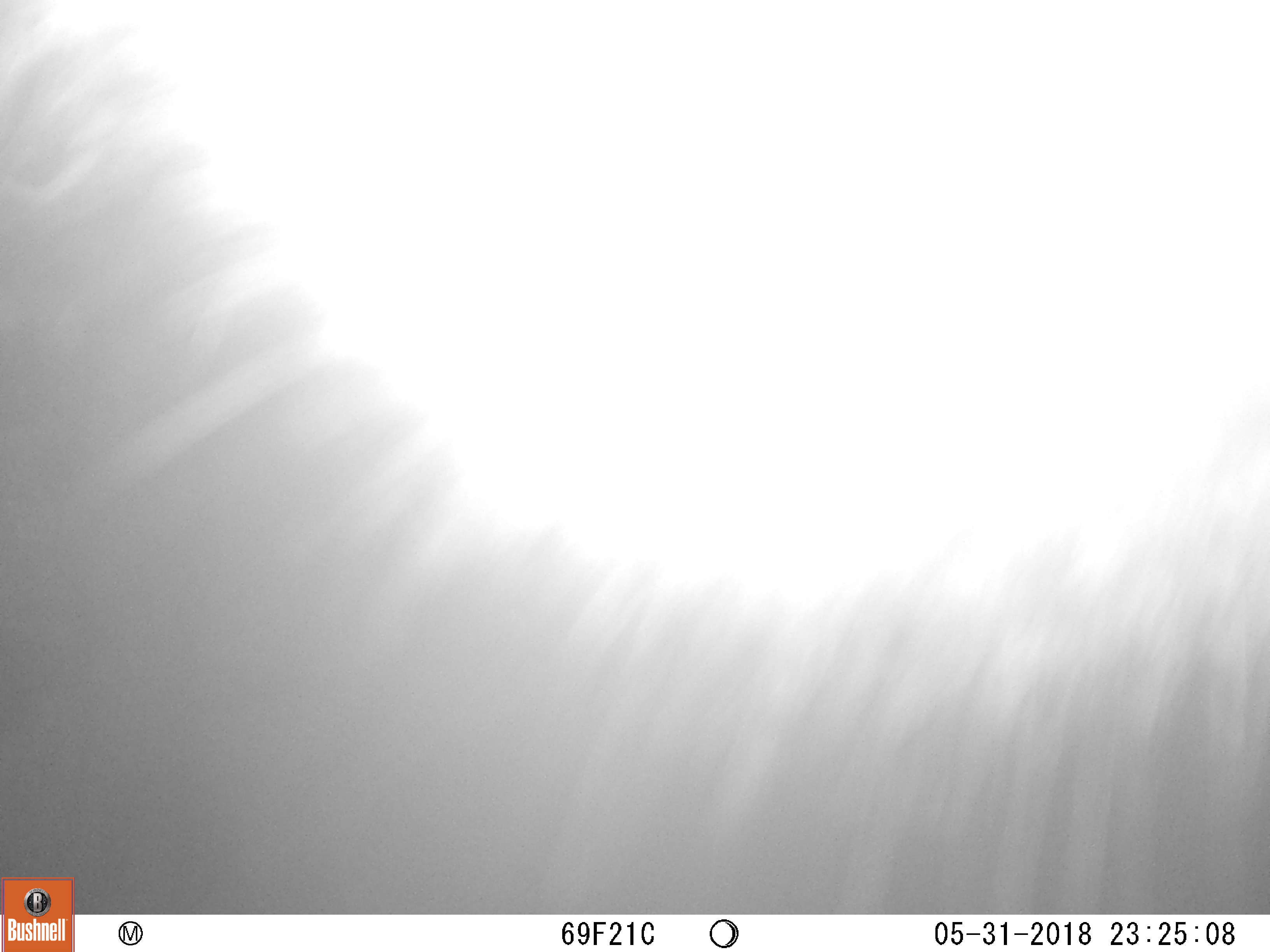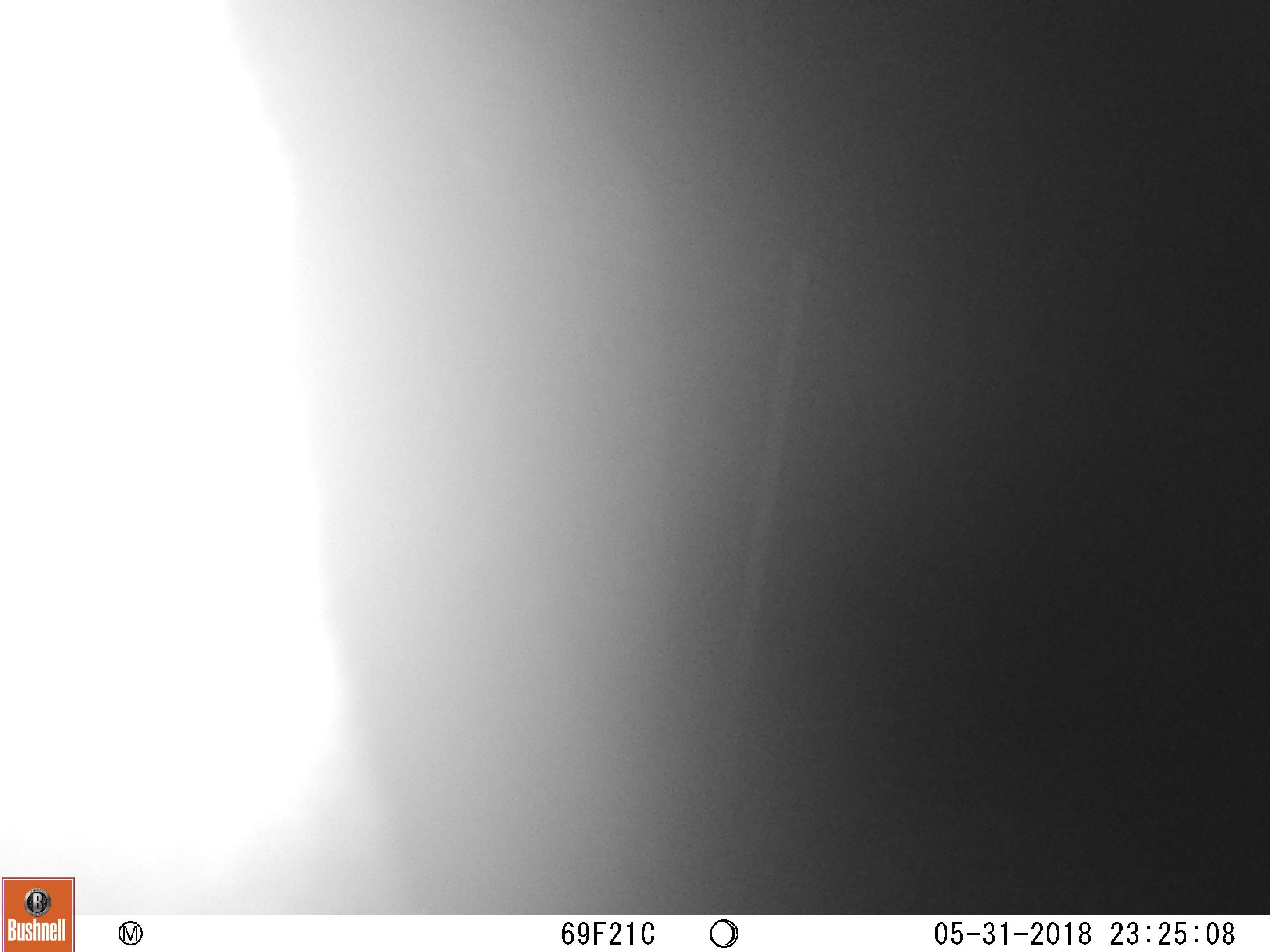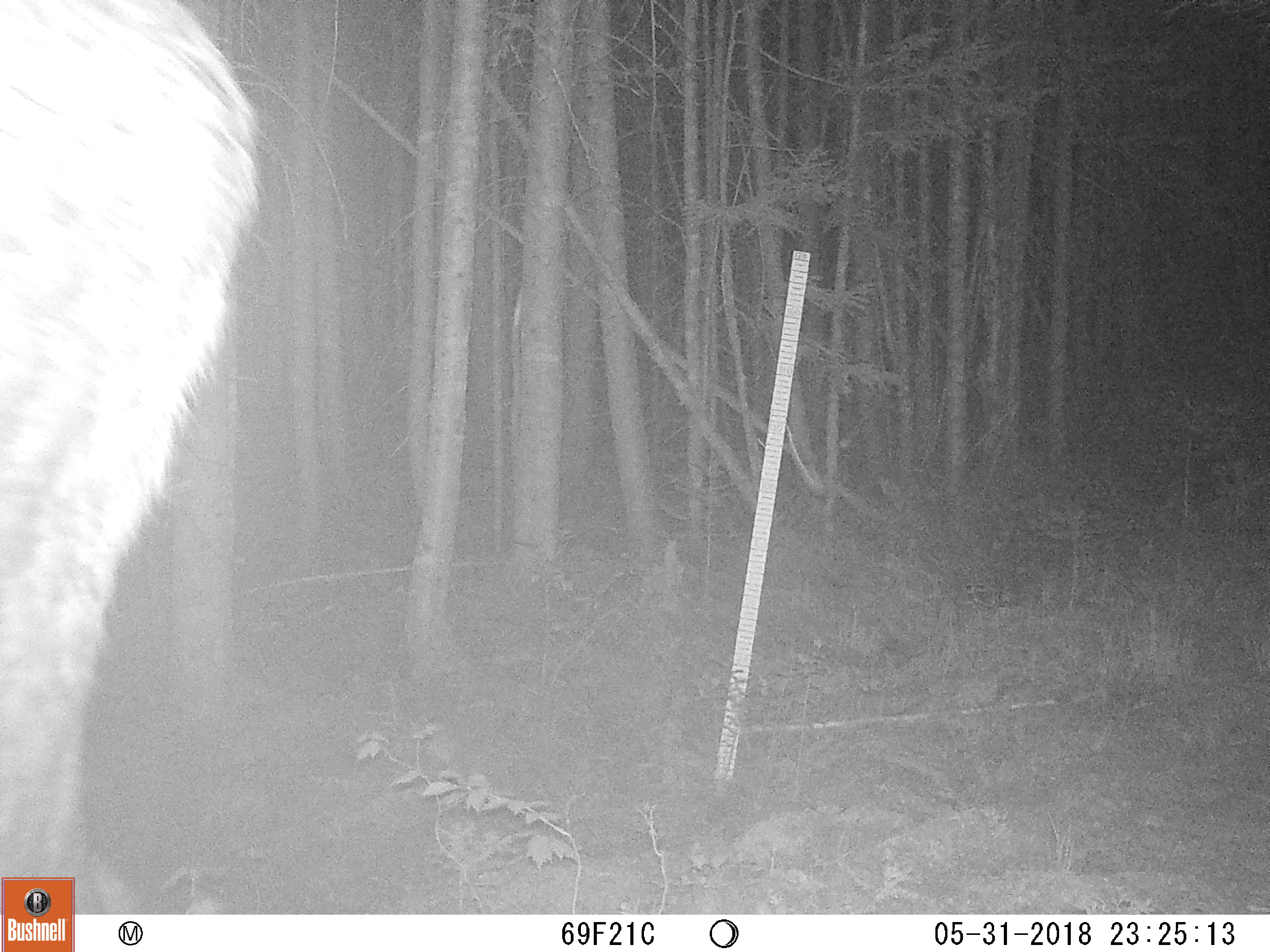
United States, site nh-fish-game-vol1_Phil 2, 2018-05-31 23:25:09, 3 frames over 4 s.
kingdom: Animalia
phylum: Chordata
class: Mammalia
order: Artiodactyla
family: Cervidae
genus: Alces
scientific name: Alces alces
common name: moose